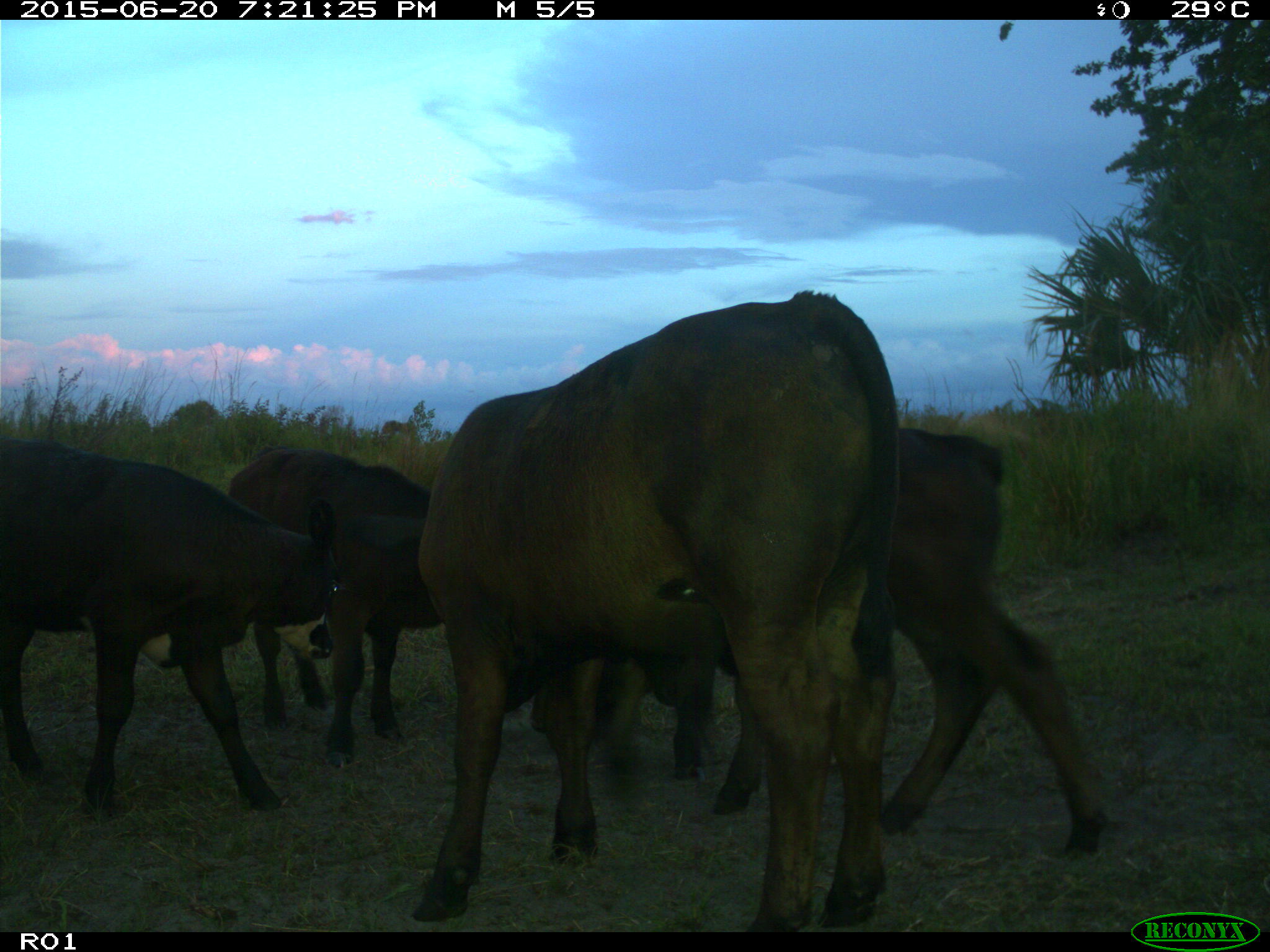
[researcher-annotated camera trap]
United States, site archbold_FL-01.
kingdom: Animalia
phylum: Chordata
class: Mammalia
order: Artiodactyla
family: Bovidae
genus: Bos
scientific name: Bos taurus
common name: domestic cow